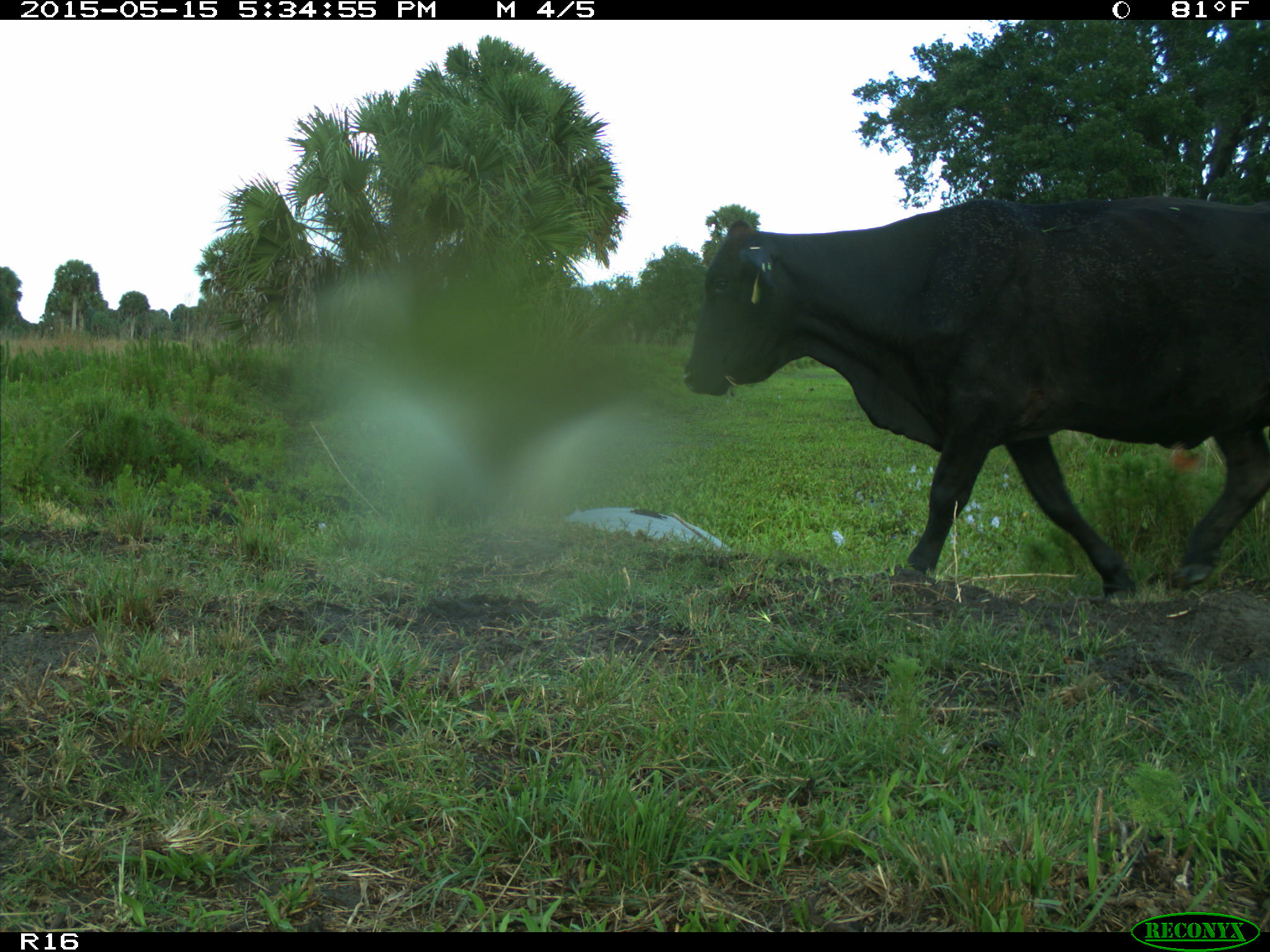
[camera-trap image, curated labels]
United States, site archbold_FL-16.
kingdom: Animalia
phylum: Chordata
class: Mammalia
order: Artiodactyla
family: Bovidae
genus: Bos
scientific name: Bos taurus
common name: domestic cow